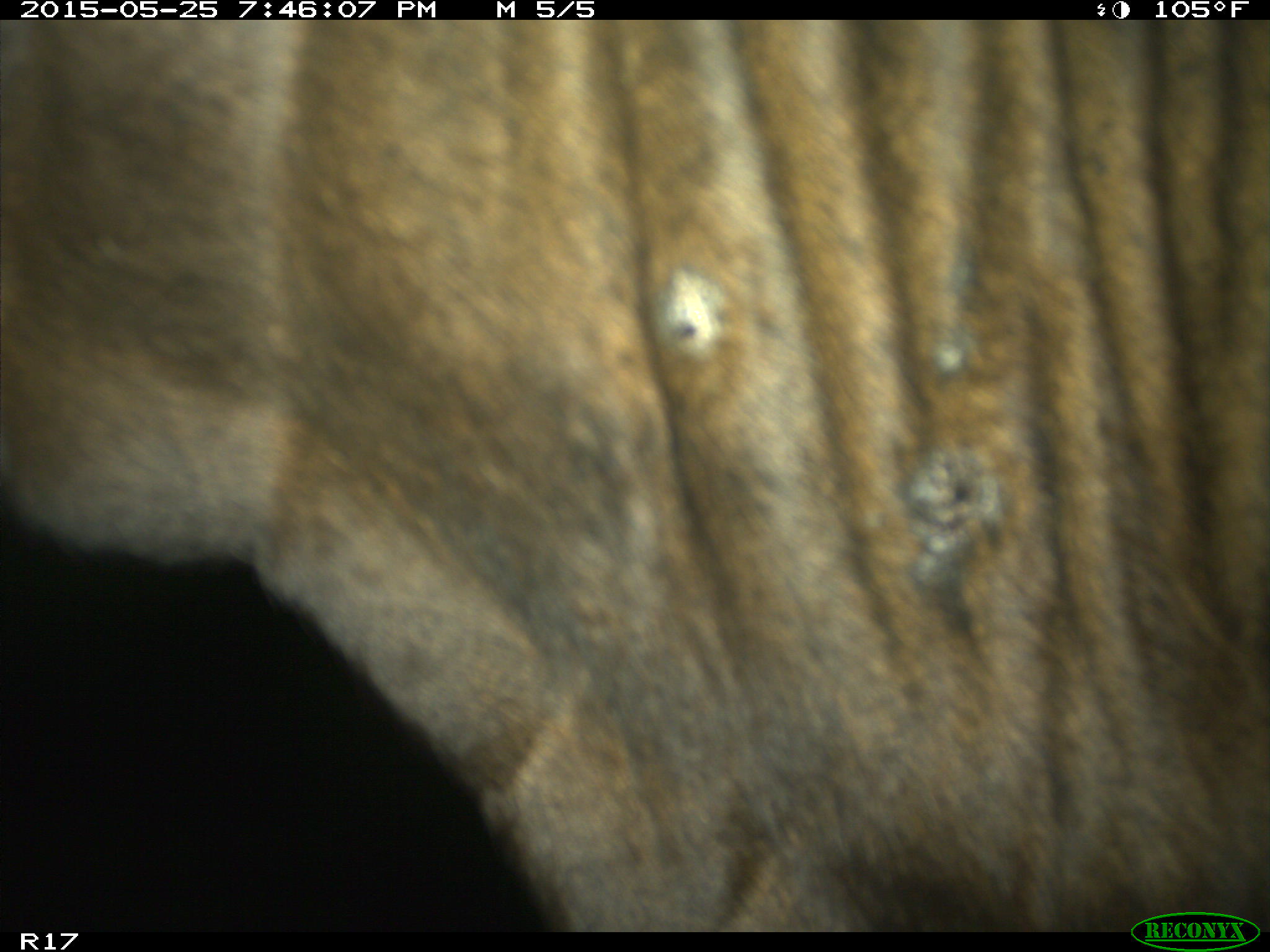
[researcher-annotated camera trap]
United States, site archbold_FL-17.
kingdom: Animalia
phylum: Chordata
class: Mammalia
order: Artiodactyla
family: Bovidae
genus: Bos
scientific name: Bos taurus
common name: domestic cow